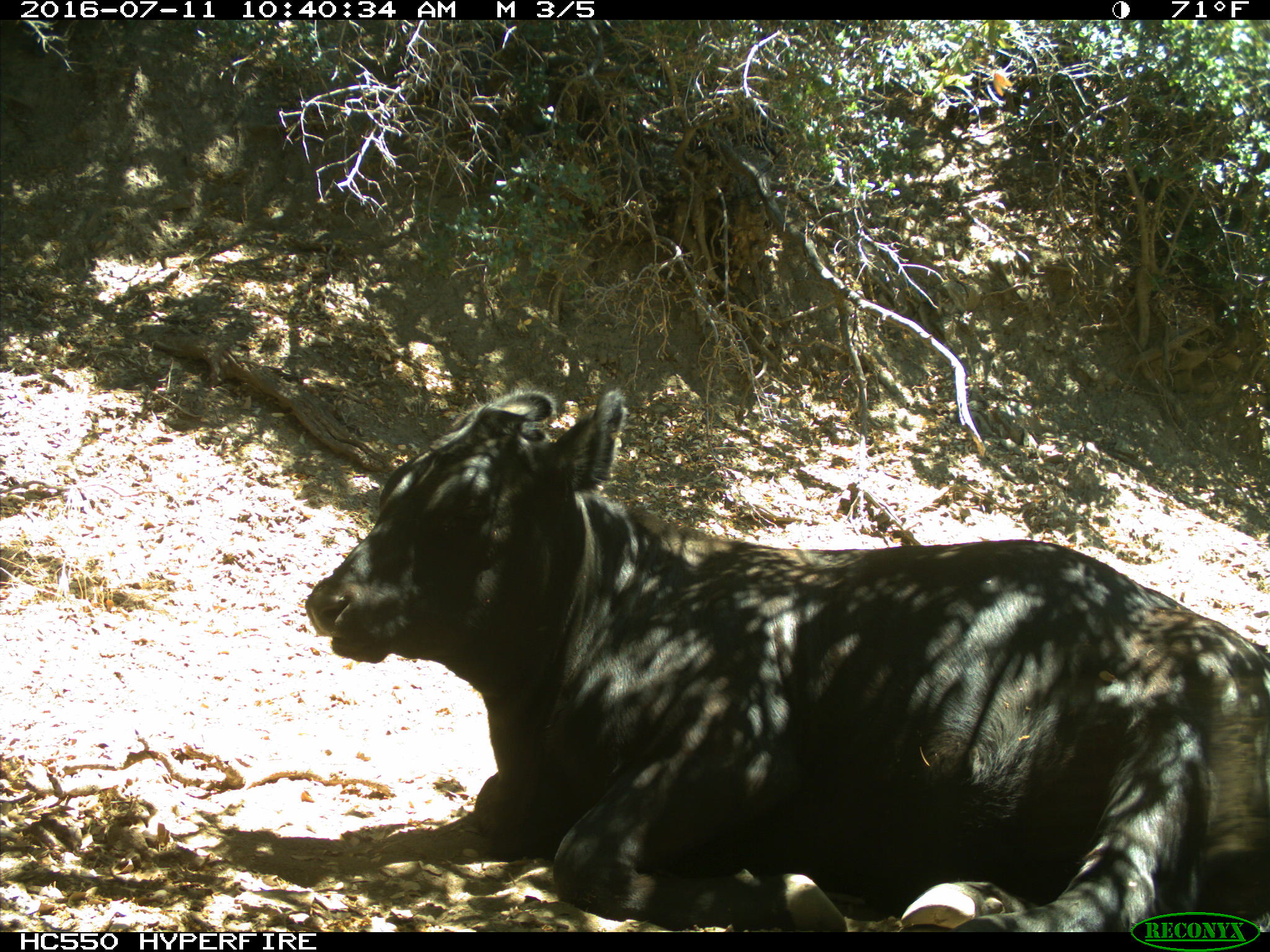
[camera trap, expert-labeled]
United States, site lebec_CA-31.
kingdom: Animalia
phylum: Chordata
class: Mammalia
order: Artiodactyla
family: Bovidae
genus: Bos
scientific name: Bos taurus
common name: domestic cow